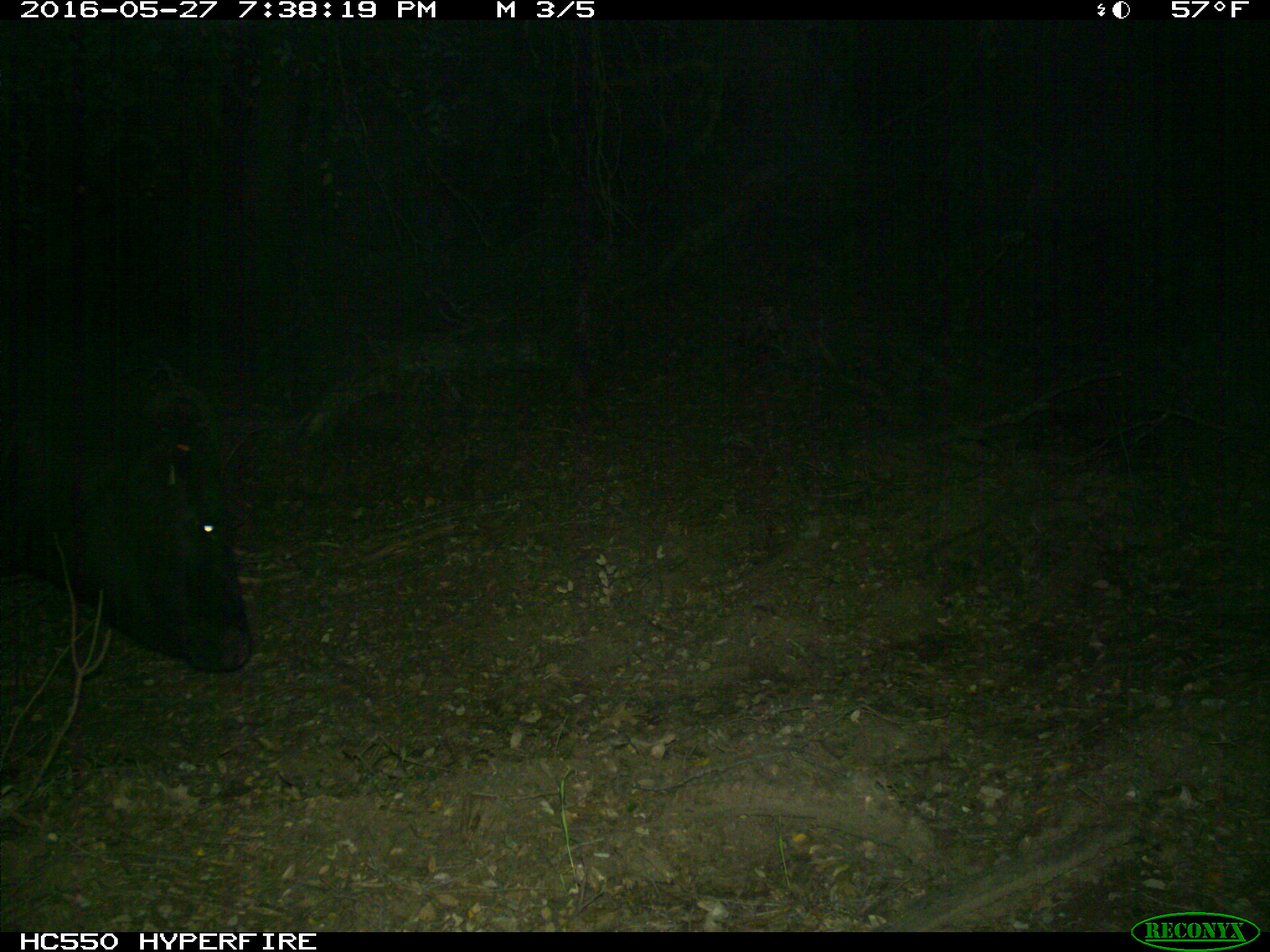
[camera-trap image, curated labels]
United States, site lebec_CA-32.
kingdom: Animalia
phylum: Chordata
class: Mammalia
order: Artiodactyla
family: Bovidae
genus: Bos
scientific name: Bos taurus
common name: domestic cow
Bos taurus (domestic cow).